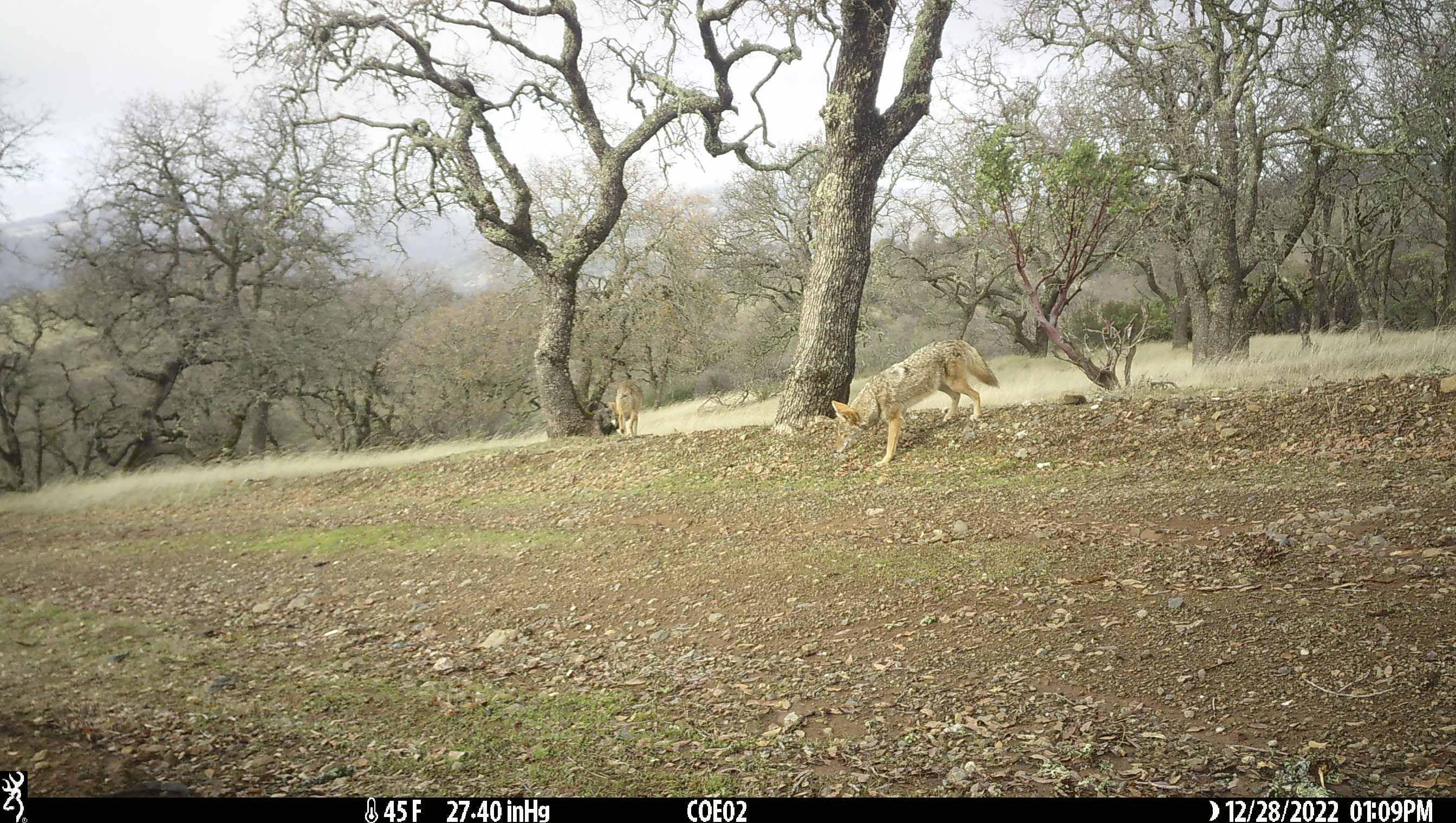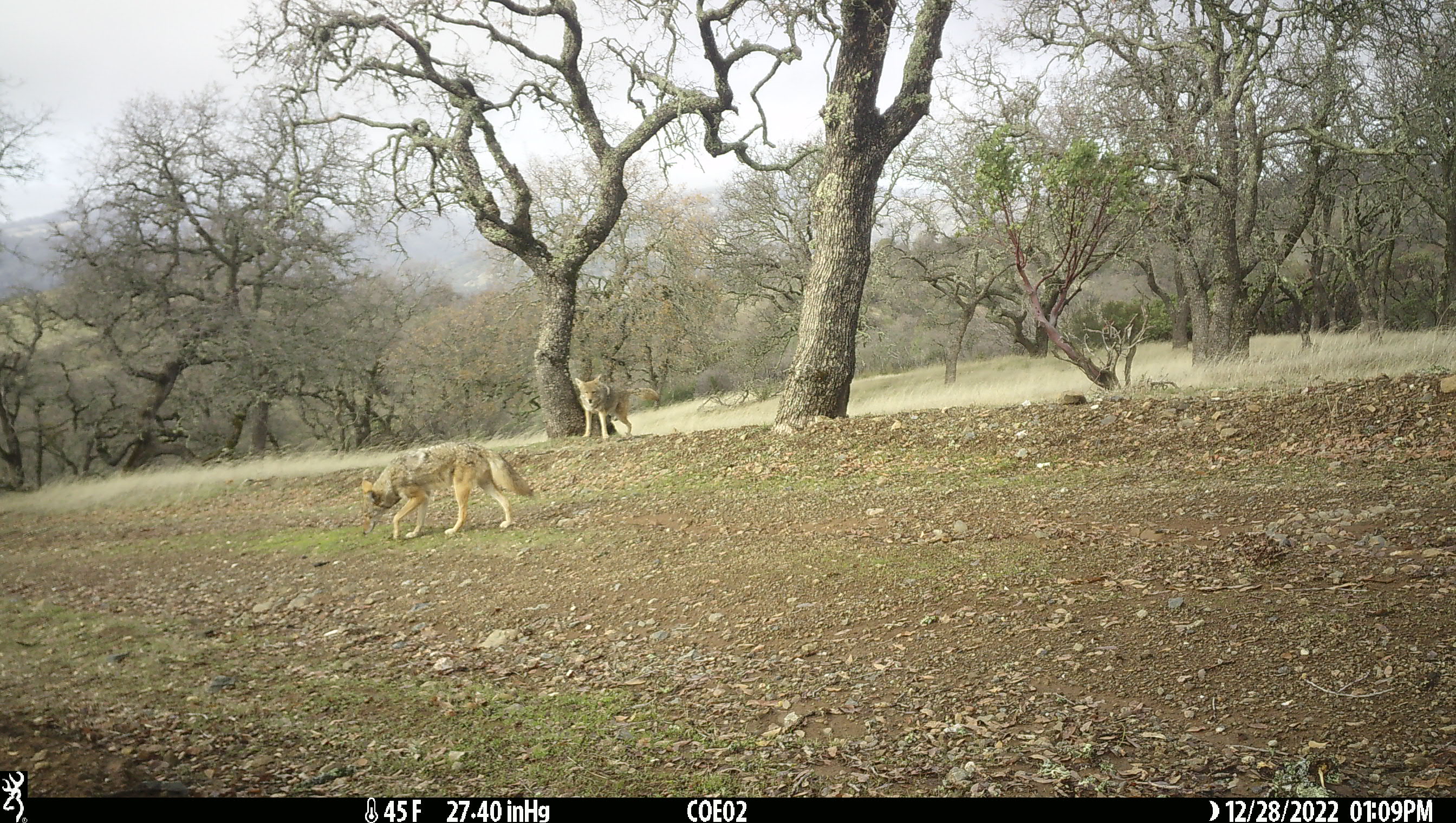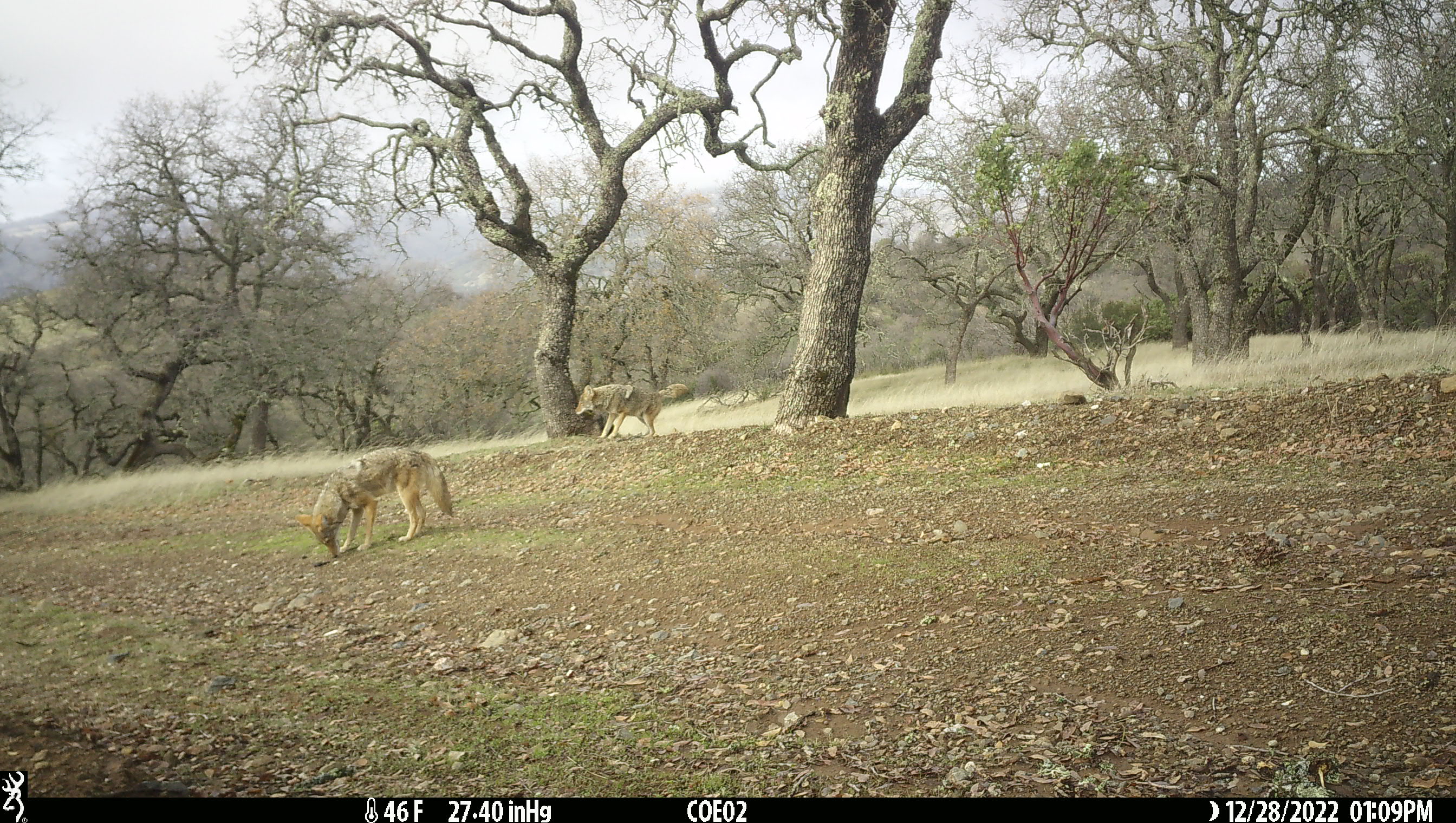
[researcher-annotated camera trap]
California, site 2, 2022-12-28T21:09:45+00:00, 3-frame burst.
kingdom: Animalia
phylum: Chordata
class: Mammalia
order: Carnivora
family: Canidae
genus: Canis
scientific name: Canis latrans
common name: coyote